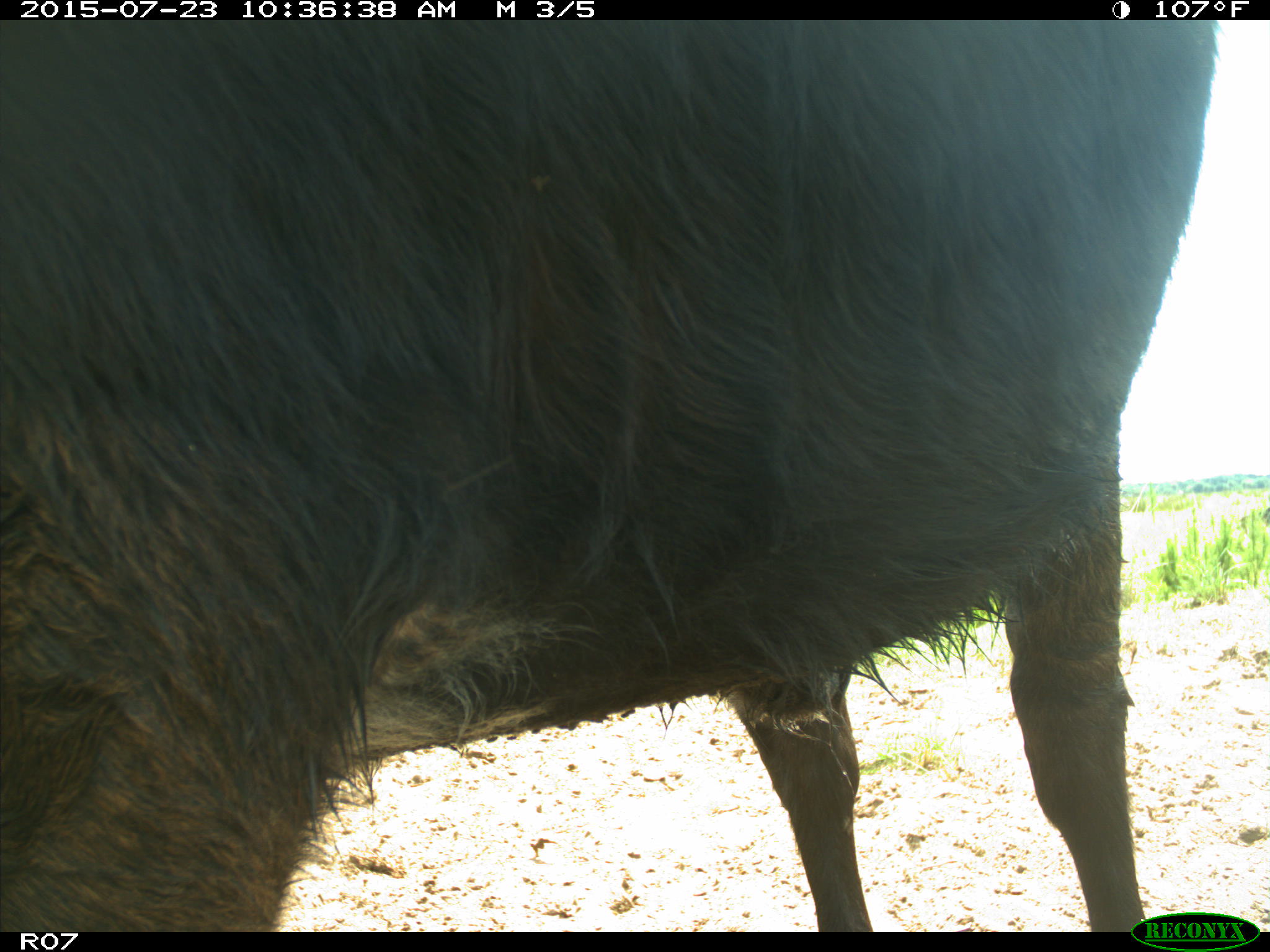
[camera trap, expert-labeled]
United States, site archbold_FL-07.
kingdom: Animalia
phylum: Chordata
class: Mammalia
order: Artiodactyla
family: Bovidae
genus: Bos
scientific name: Bos taurus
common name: domestic cow